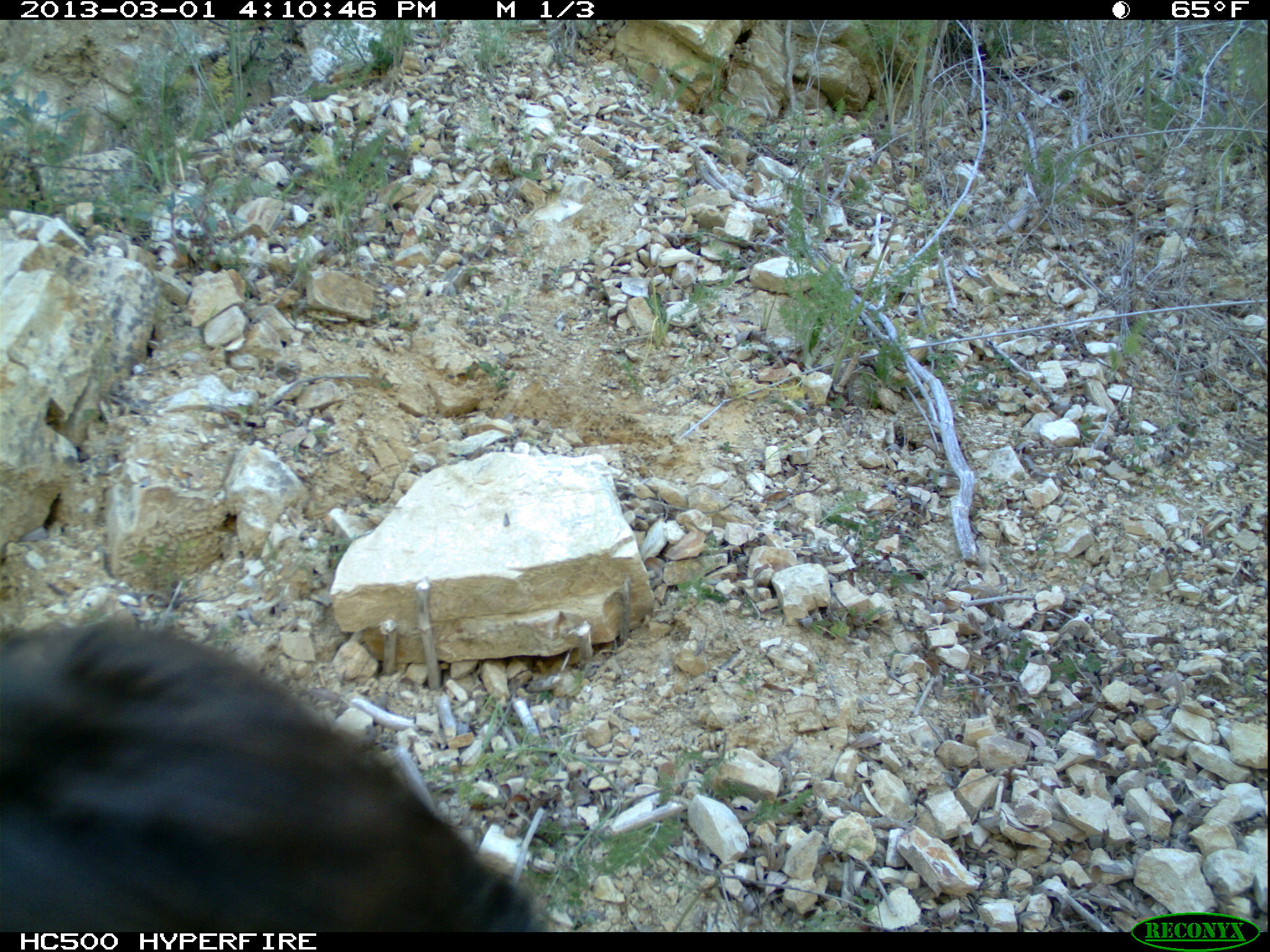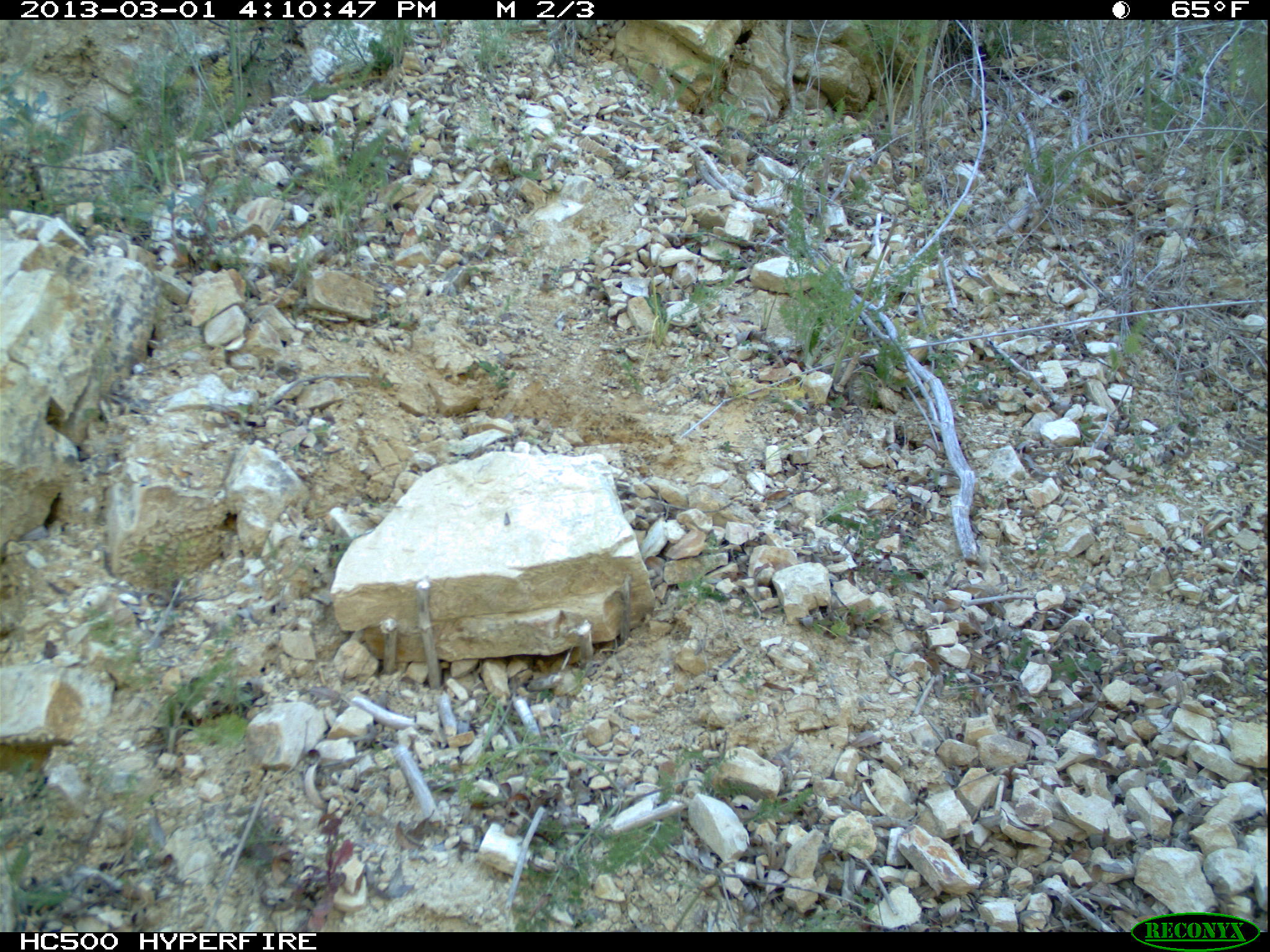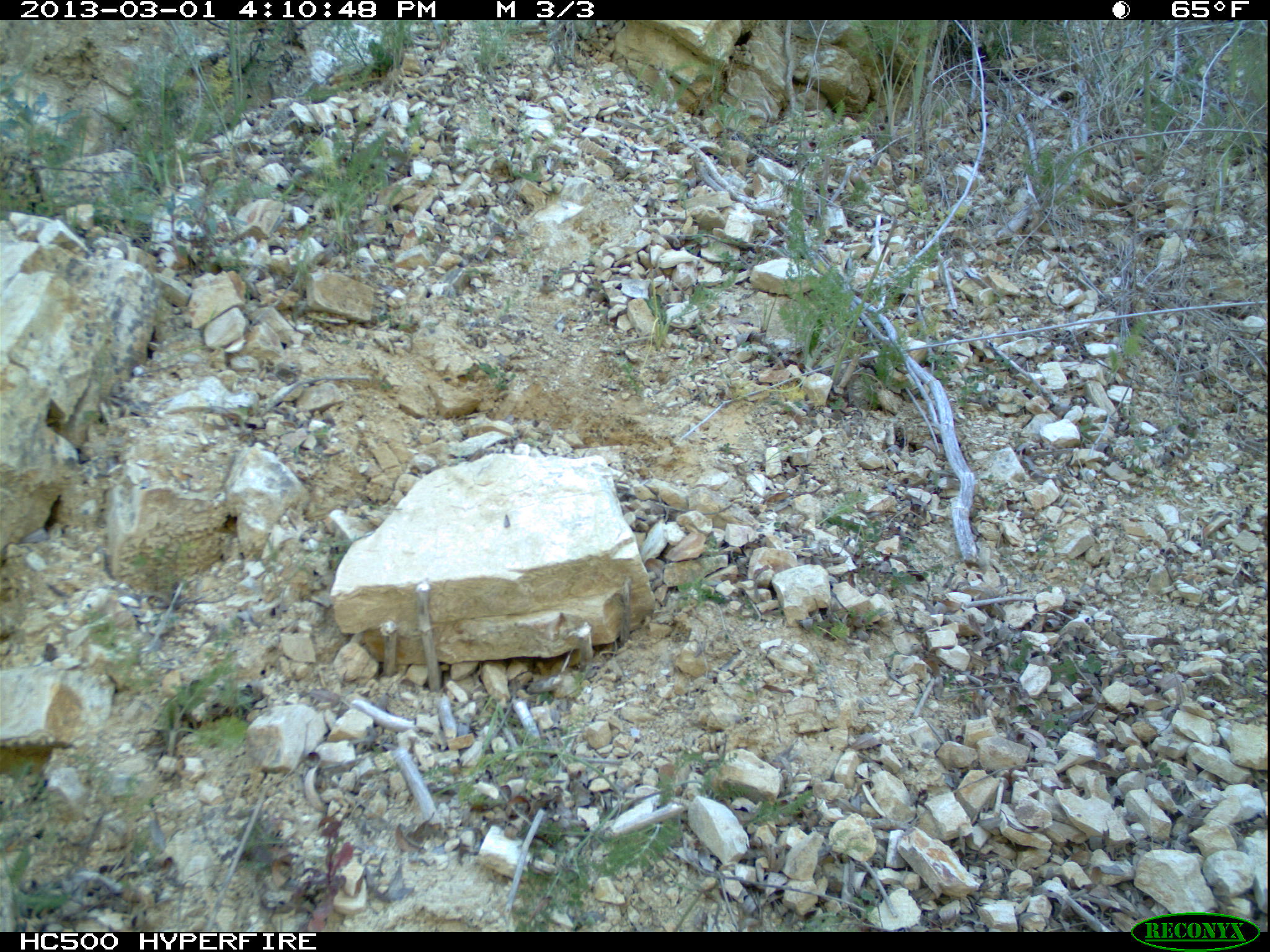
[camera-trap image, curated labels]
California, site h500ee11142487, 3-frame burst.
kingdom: Animalia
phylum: Chordata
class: Aves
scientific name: Aves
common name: bird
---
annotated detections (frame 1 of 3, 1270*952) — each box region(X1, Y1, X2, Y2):
bird: region(0, 615, 543, 930)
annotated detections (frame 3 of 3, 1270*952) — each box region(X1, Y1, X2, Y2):
bird: region(0, 871, 140, 932)